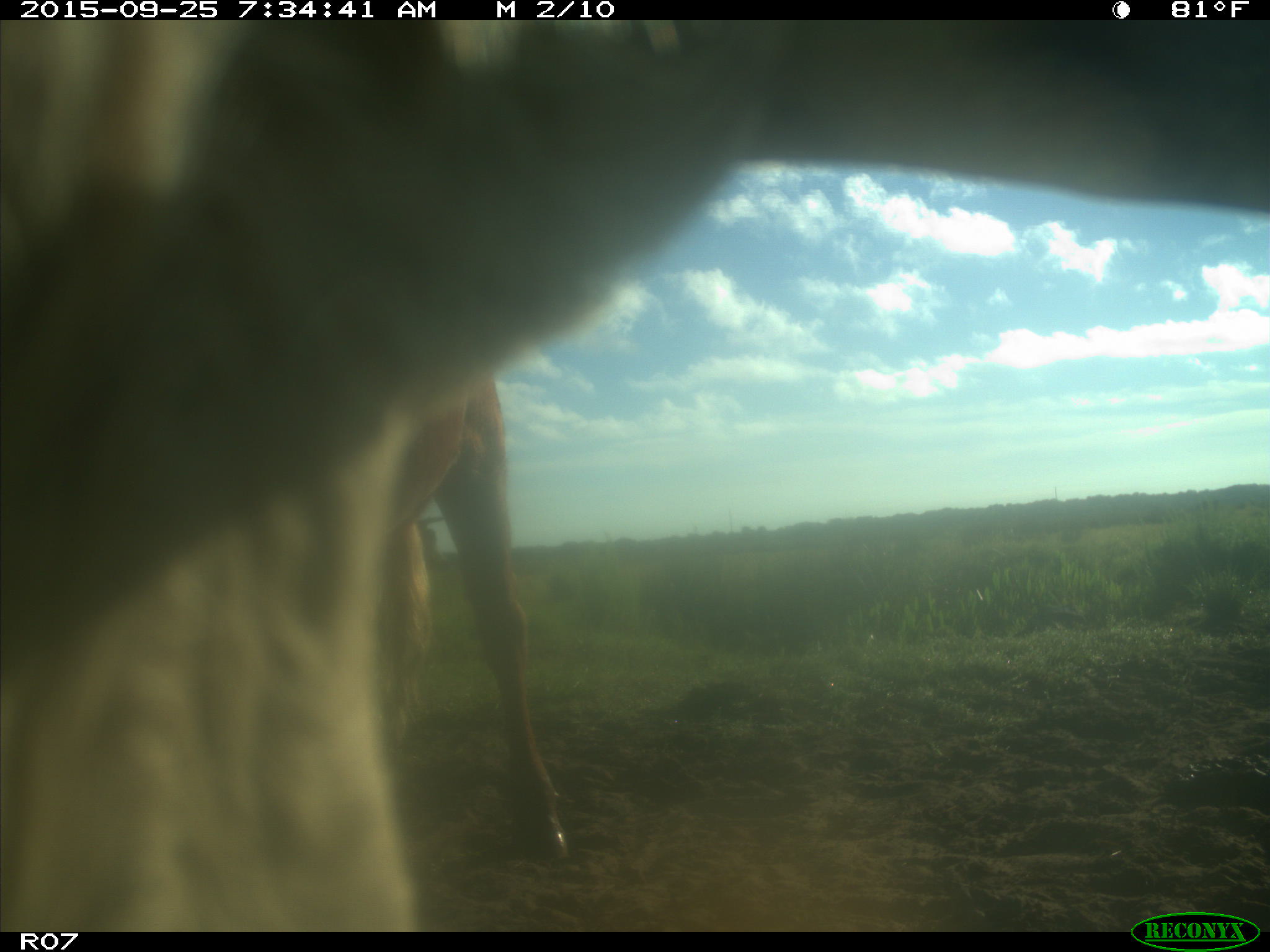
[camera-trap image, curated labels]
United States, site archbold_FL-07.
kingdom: Animalia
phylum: Chordata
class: Mammalia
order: Artiodactyla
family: Bovidae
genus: Bos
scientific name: Bos taurus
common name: domestic cow